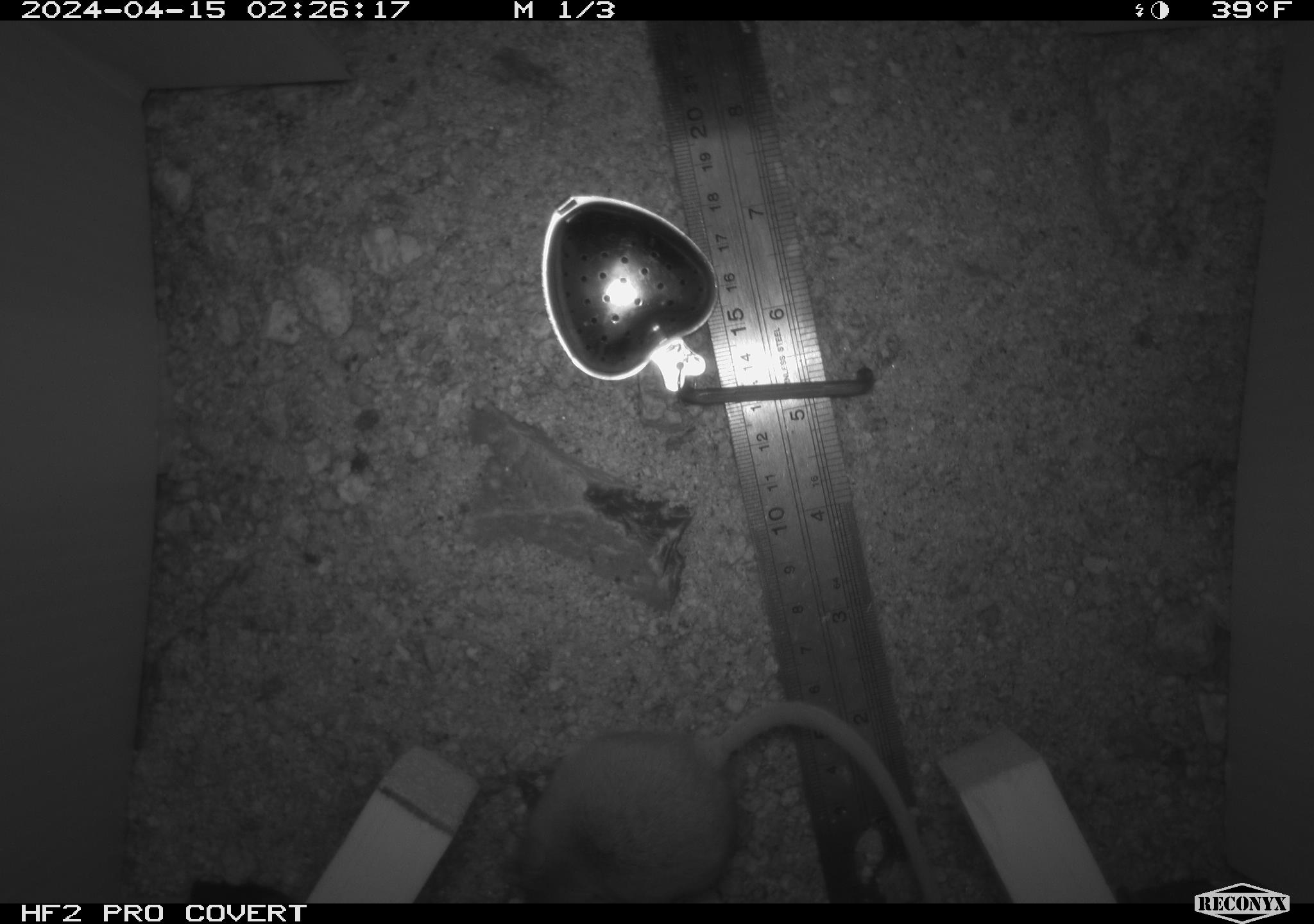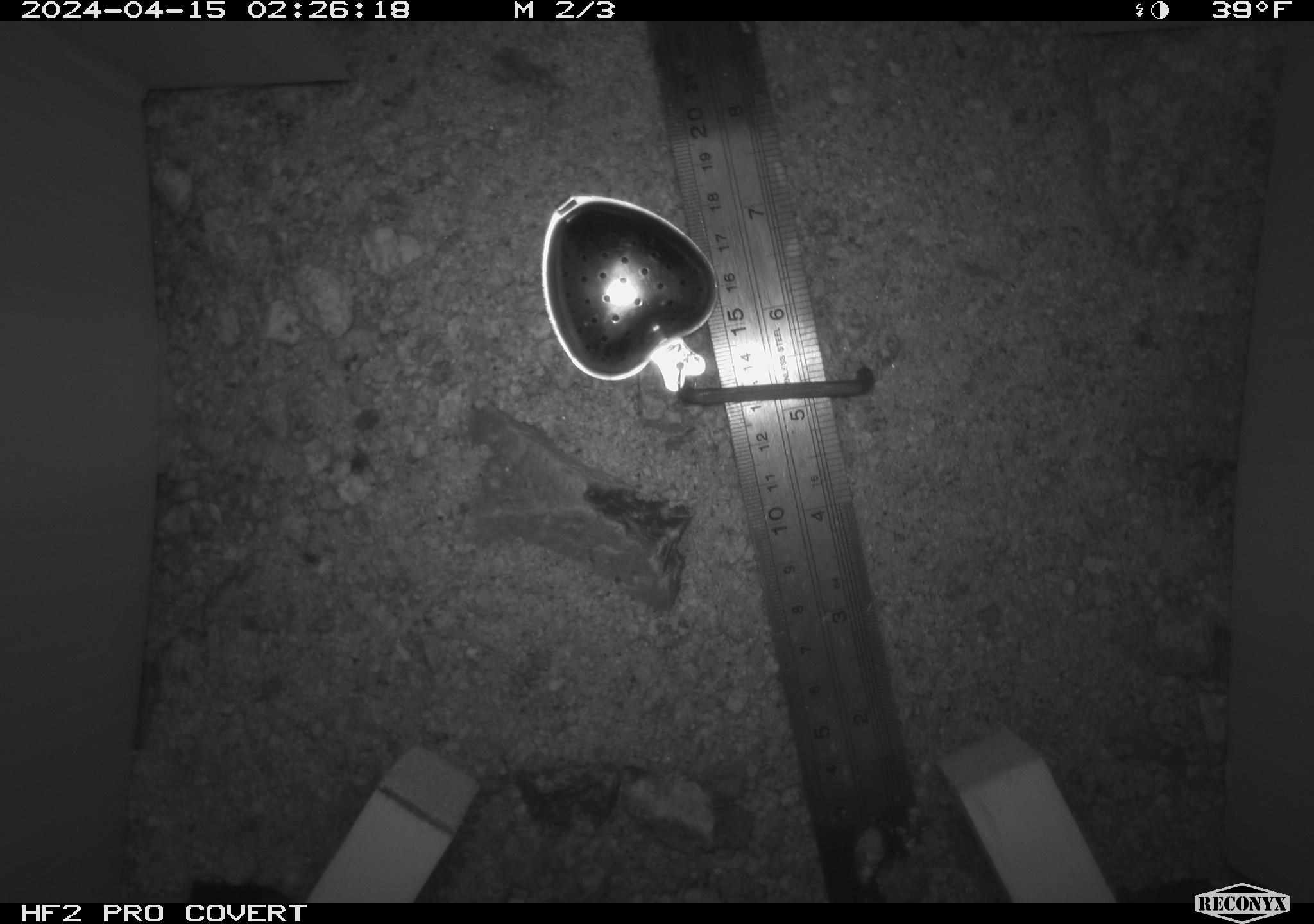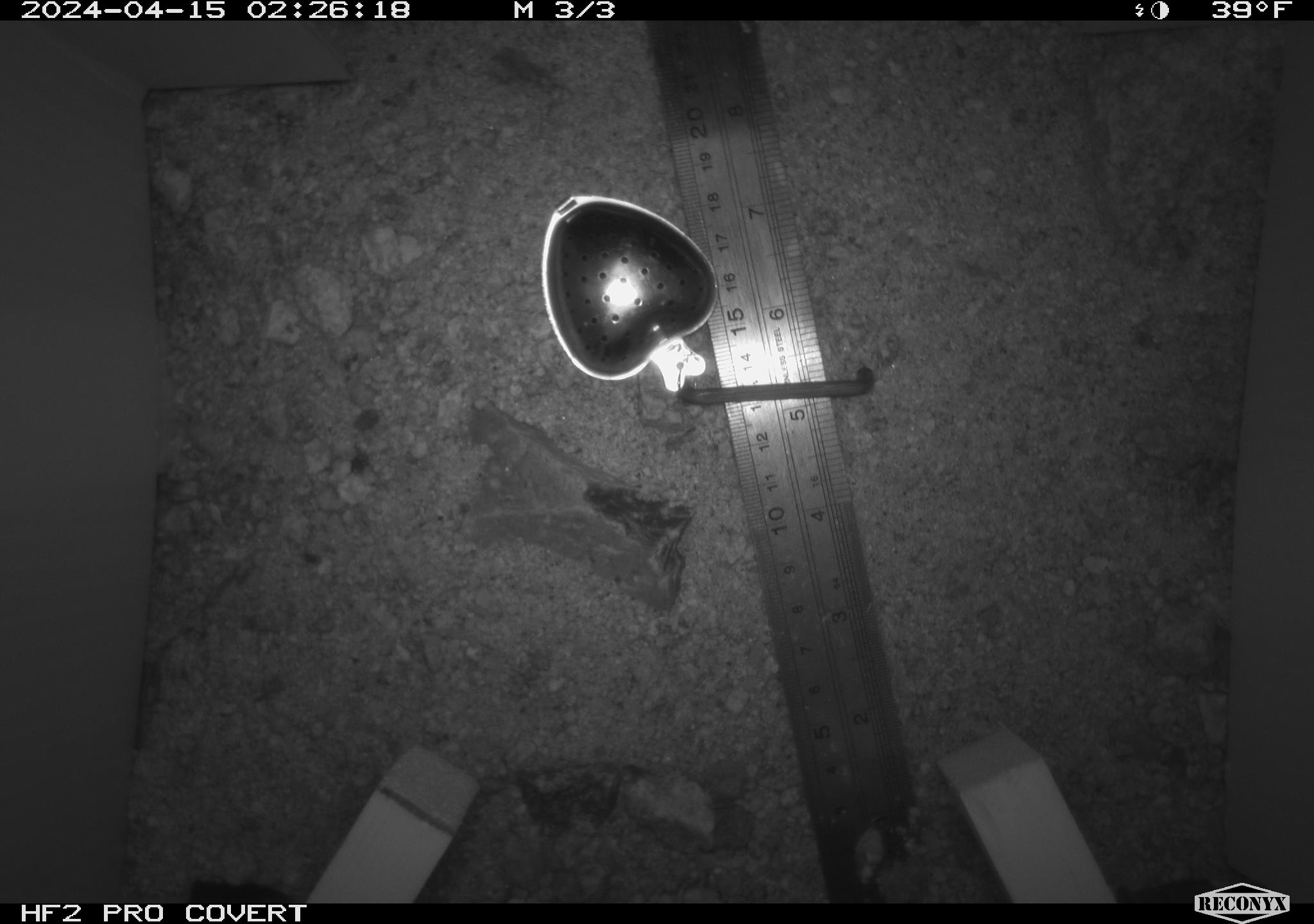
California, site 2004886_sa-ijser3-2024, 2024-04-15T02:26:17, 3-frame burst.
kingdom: Animalia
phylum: Chordata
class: Mammalia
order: Rodentia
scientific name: Rodentia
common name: mouse species